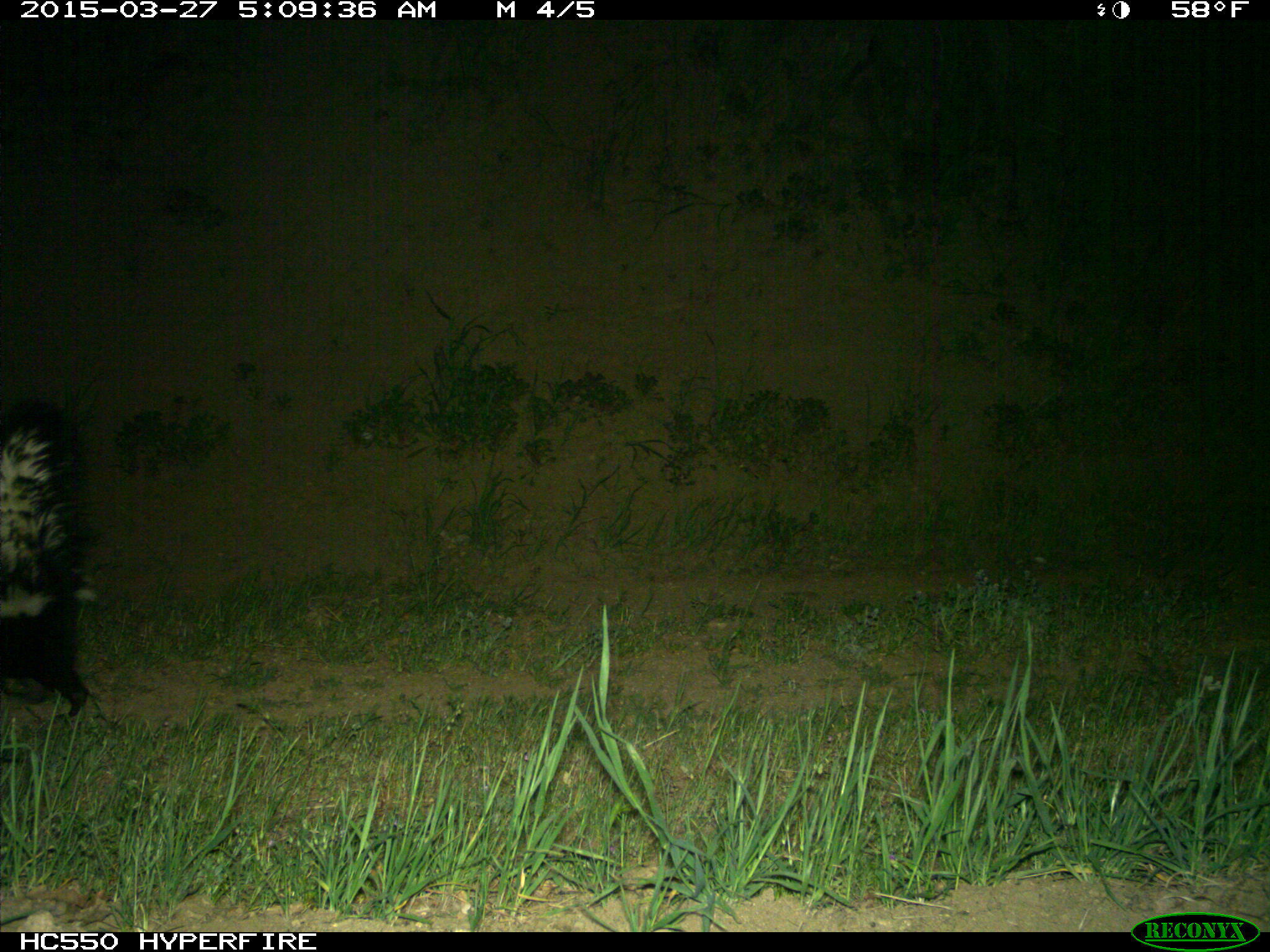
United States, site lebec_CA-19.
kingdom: Animalia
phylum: Chordata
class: Mammalia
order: Carnivora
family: Mephitidae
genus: Mephitis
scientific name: Mephitis mephitis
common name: striped skunk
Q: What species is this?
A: Mephitis mephitis (striped skunk).